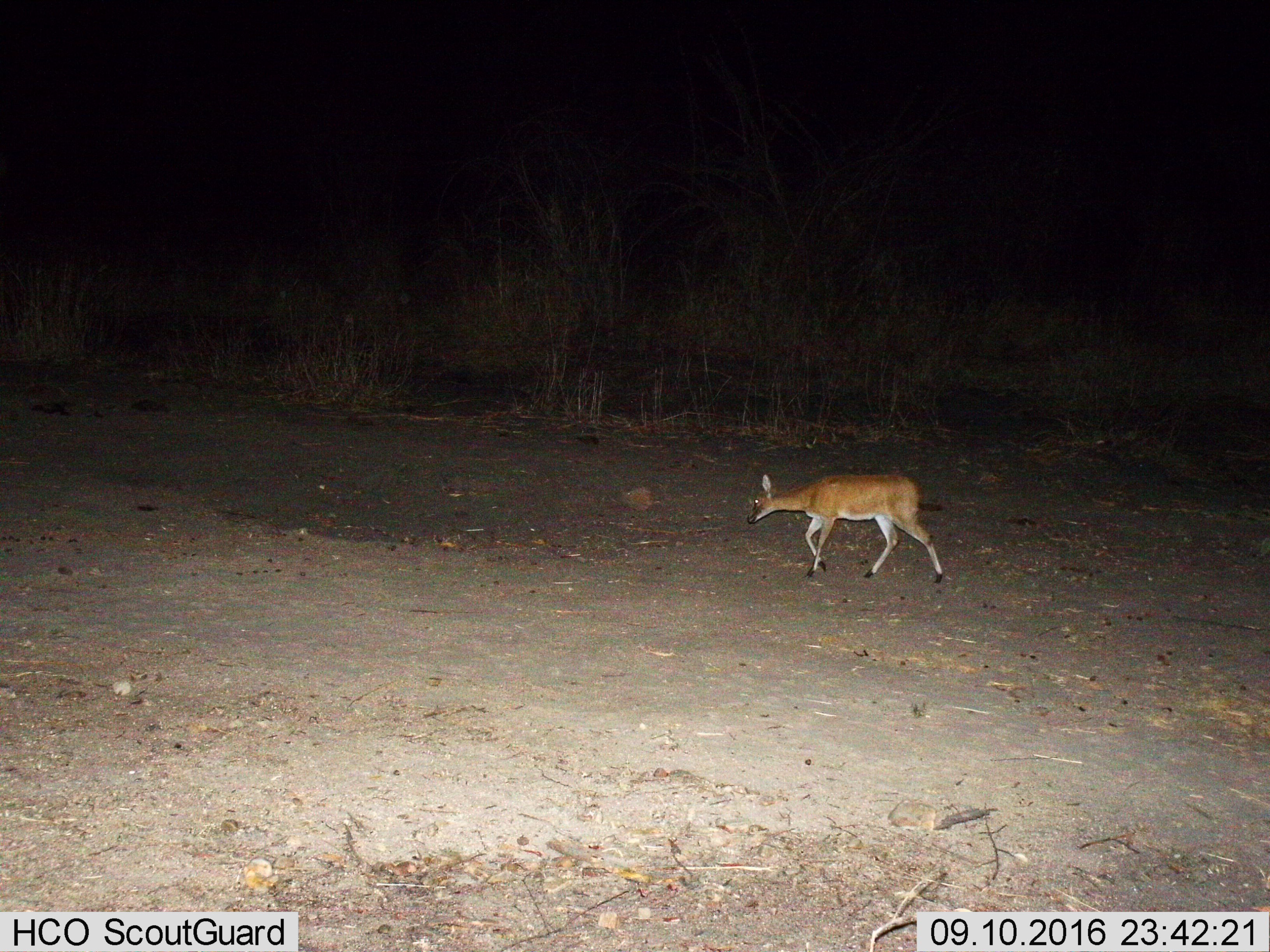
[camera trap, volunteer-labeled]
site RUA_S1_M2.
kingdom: Animalia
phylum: Chordata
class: Mammalia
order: Artiodactyla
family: Bovidae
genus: Sylvicapra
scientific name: Sylvicapra grimmia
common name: common duiker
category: duikercommongrey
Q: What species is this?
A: Duikercommongrey (common duiker) (Sylvicapra grimmia).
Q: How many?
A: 1.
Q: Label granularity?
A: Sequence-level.